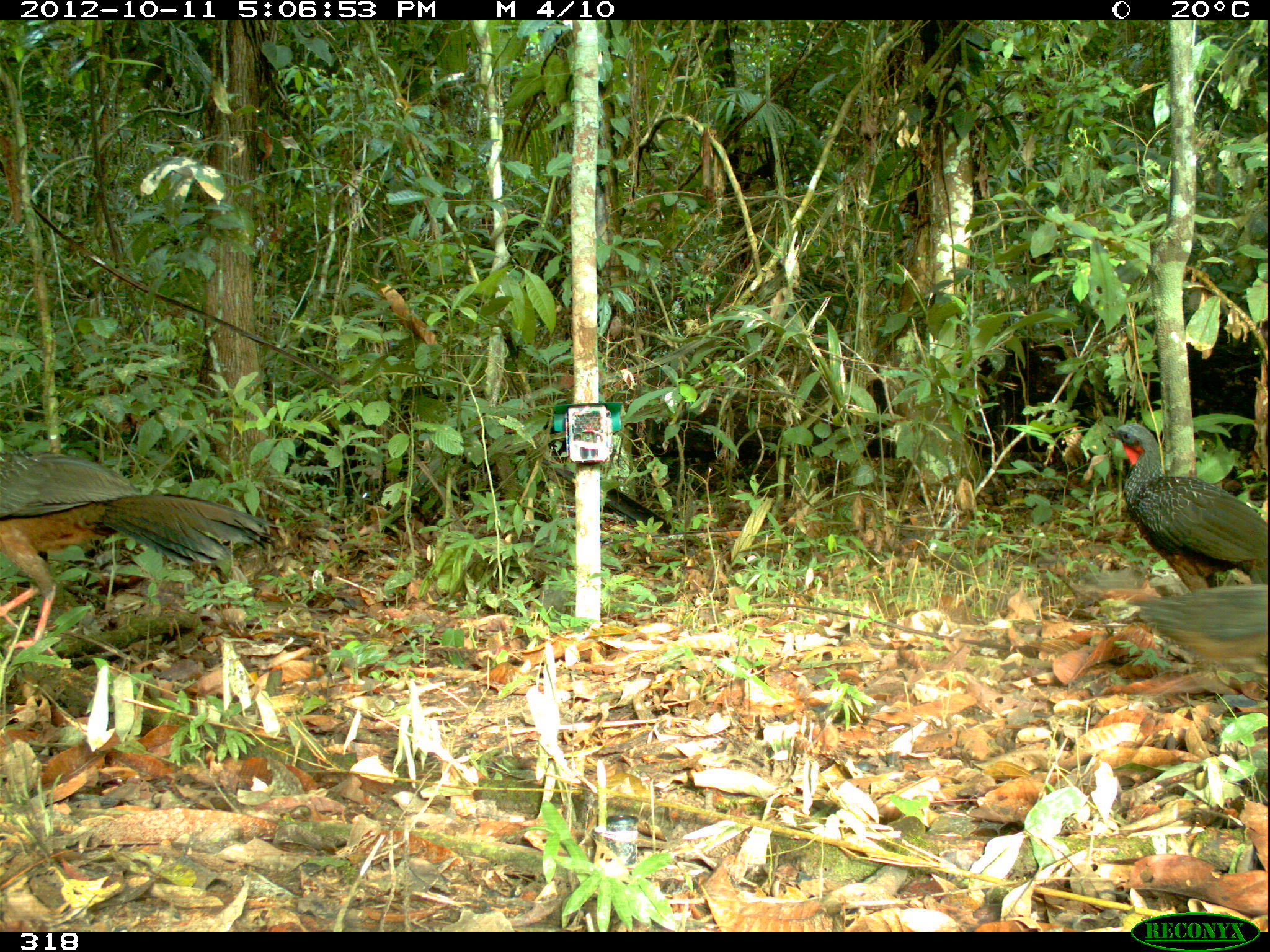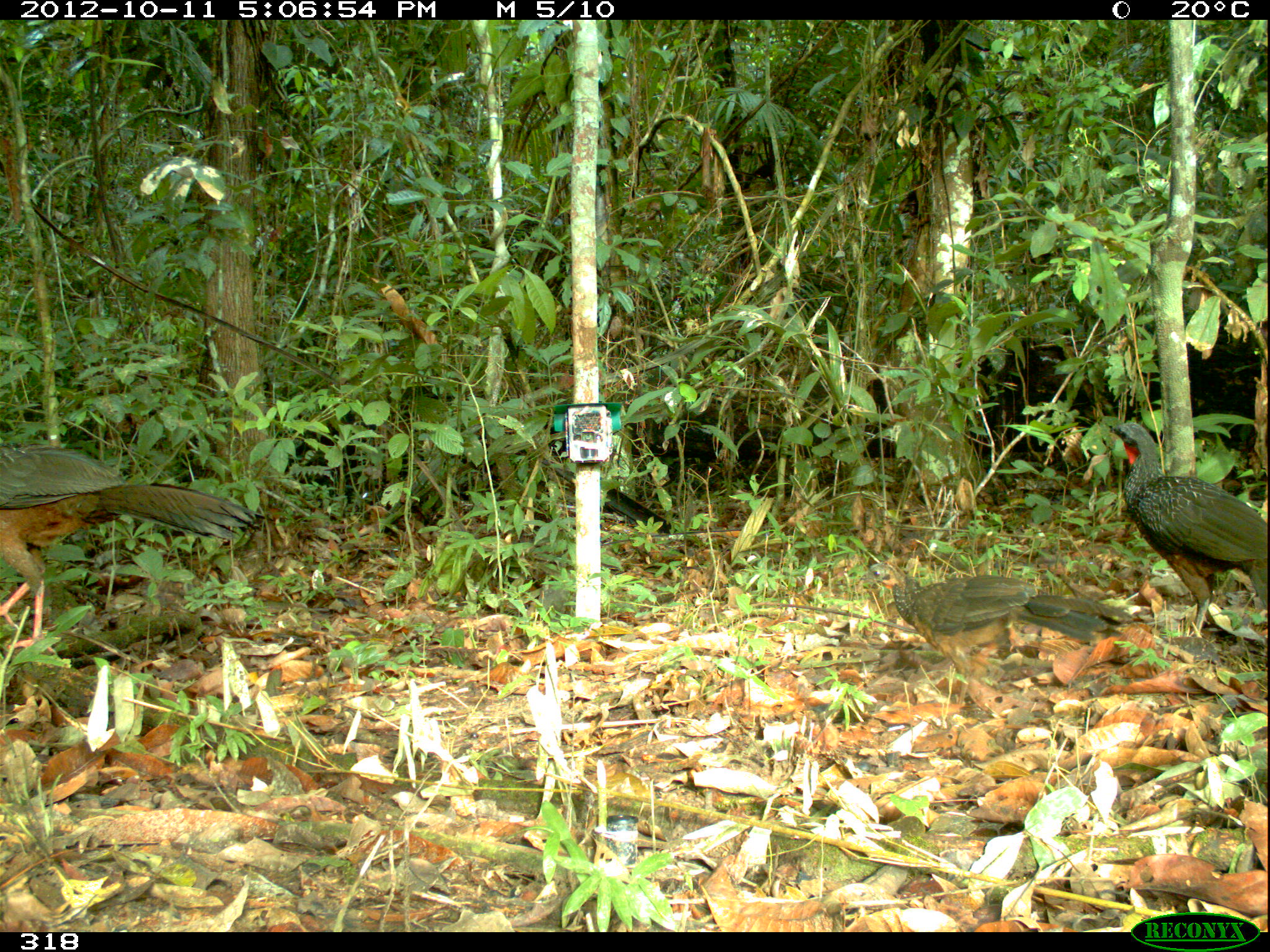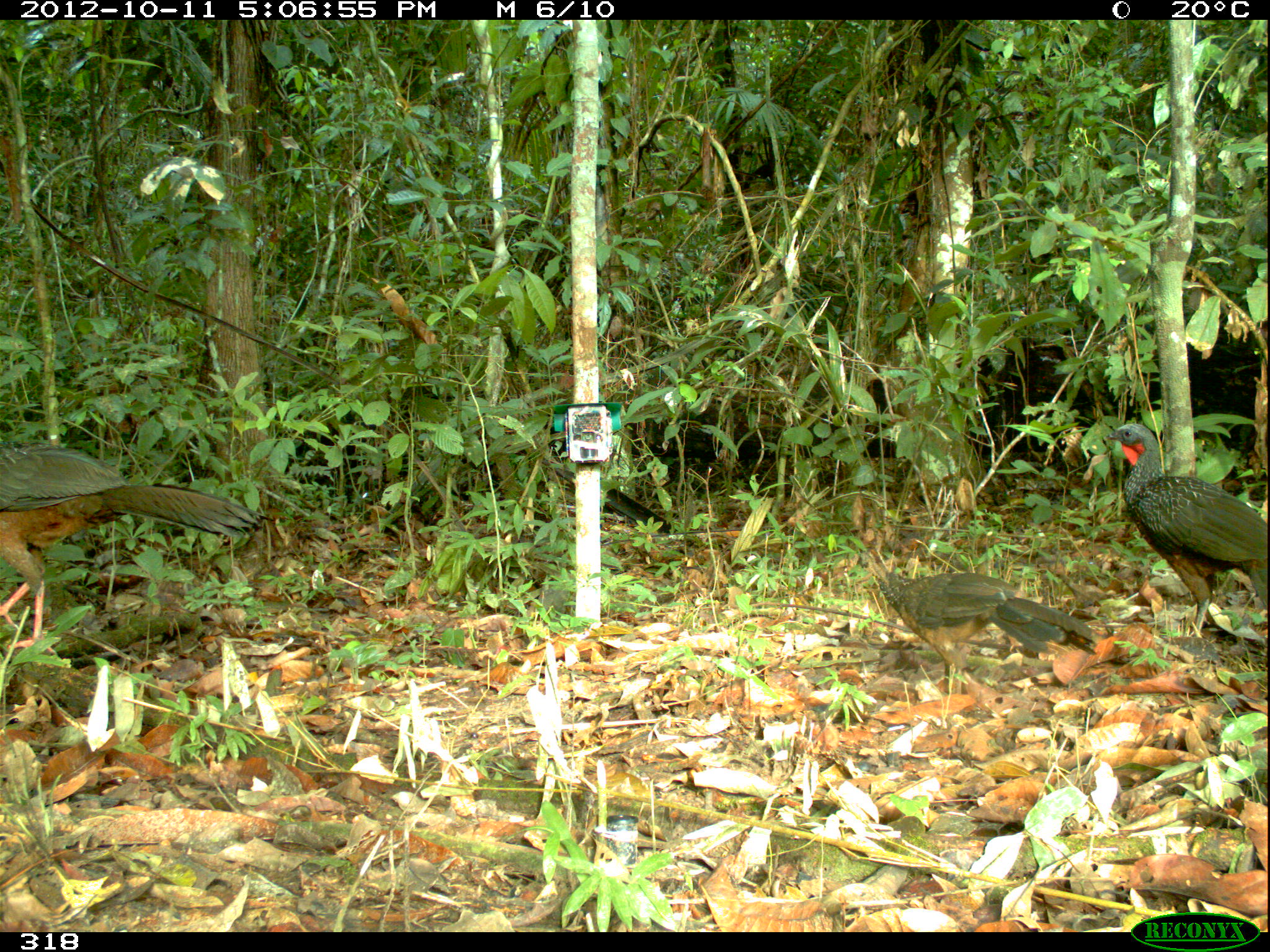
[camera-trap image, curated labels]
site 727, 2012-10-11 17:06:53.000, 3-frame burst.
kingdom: Animalia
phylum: Chordata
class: Aves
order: Galliformes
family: Cracidae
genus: Penelope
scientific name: Penelope jacquacu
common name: spix's guan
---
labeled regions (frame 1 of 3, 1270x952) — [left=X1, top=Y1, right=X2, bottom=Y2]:
penelope jacquacu: [left=0, top=450, right=279, bottom=655]; [left=1105, top=422, right=1268, bottom=593]; [left=1130, top=585, right=1267, bottom=684]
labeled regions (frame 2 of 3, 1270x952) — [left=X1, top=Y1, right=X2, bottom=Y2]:
penelope jacquacu: [left=0, top=442, right=267, bottom=653]; [left=856, top=562, right=1129, bottom=707]; [left=1110, top=422, right=1266, bottom=638]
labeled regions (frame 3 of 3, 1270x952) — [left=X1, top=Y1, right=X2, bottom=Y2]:
penelope jacquacu: [left=0, top=441, right=274, bottom=654]; [left=859, top=544, right=1096, bottom=693]; [left=1102, top=423, right=1267, bottom=637]